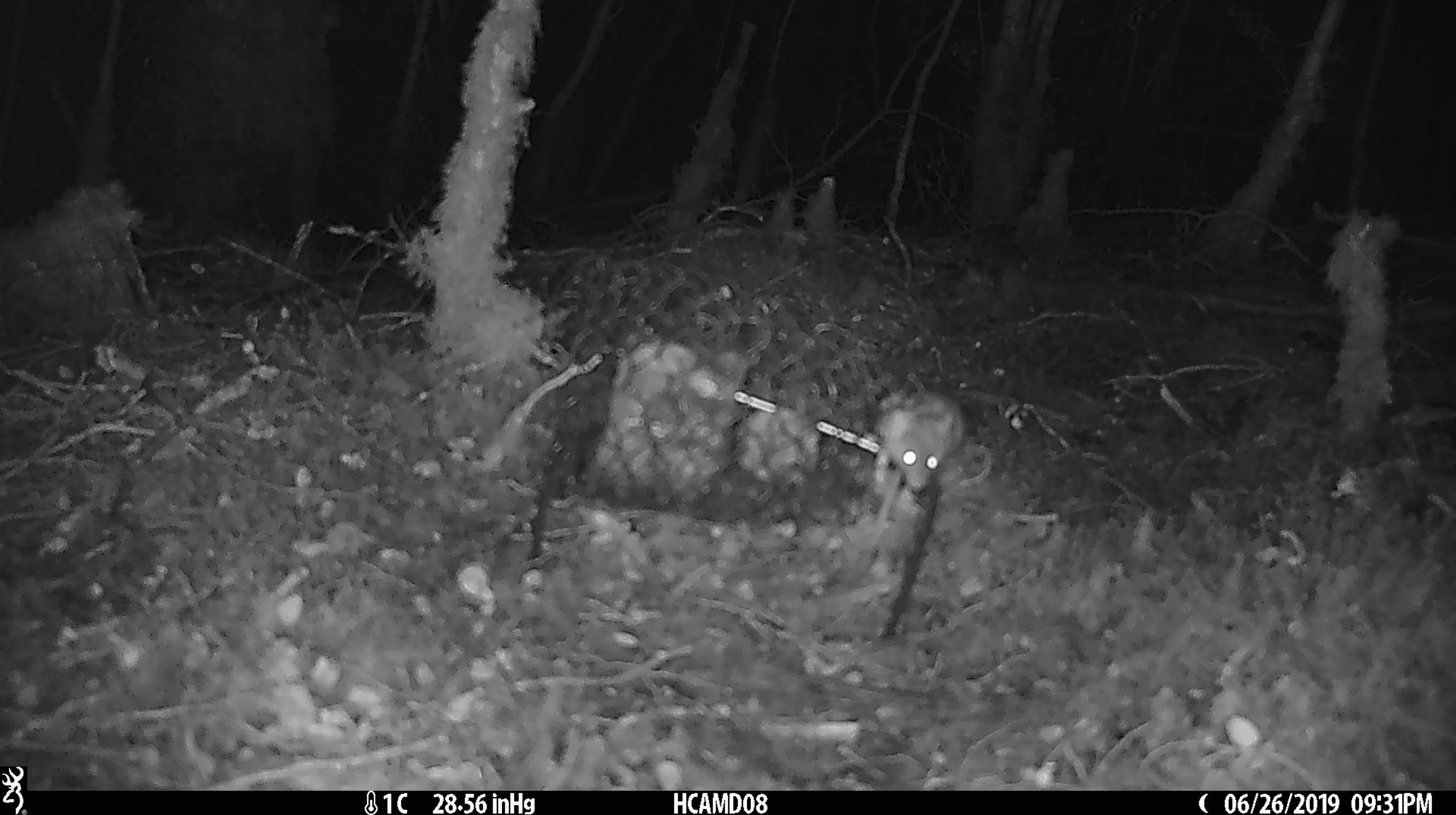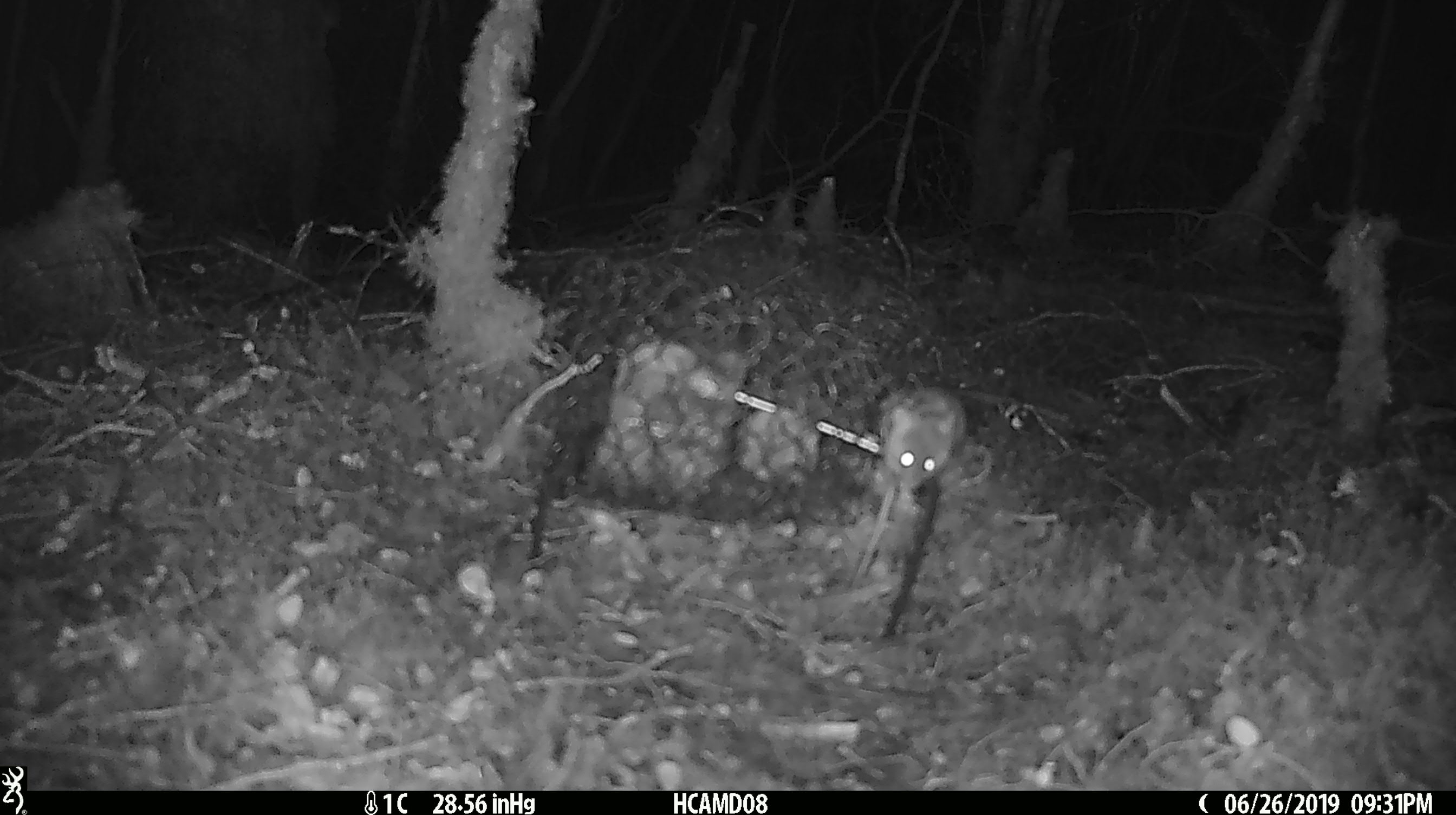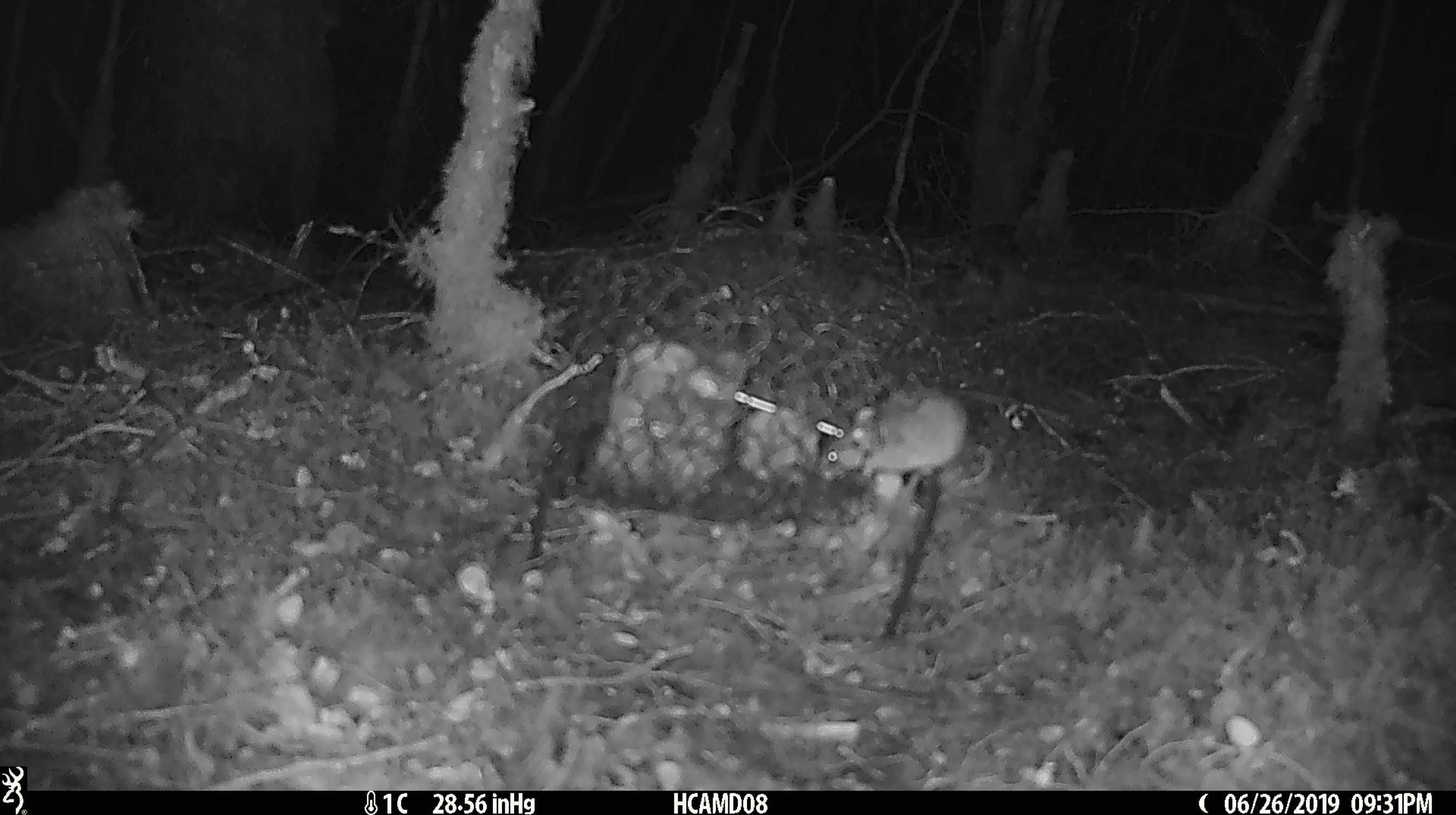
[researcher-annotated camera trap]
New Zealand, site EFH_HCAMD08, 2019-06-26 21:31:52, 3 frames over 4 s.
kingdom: Animalia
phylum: Chordata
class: Mammalia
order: Rodentia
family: Muridae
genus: Mus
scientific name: Mus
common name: mouse